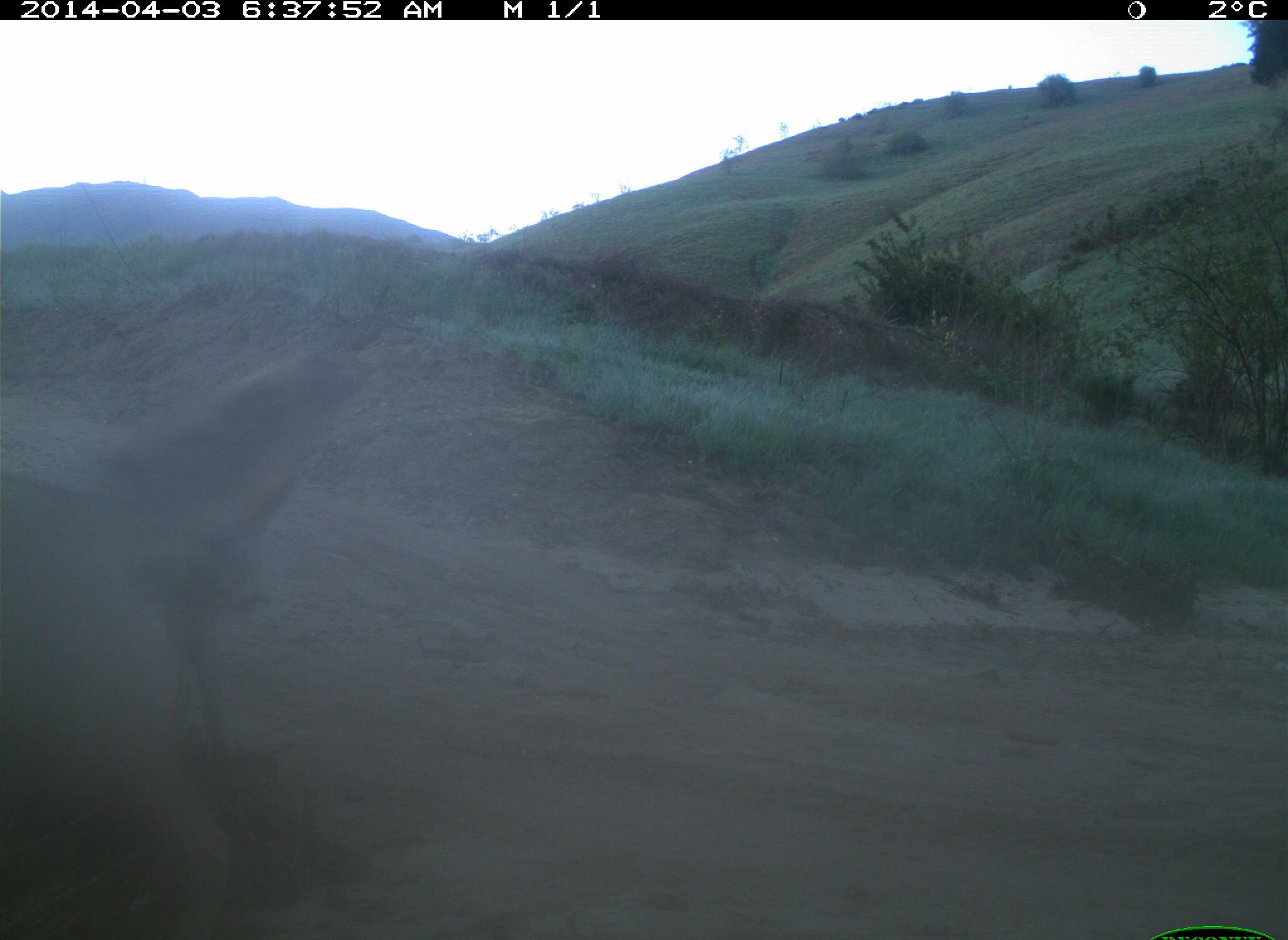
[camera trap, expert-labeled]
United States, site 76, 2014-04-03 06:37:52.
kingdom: Animalia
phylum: Chordata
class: Mammalia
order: Carnivora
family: Canidae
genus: Canis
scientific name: Canis latrans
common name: coyote